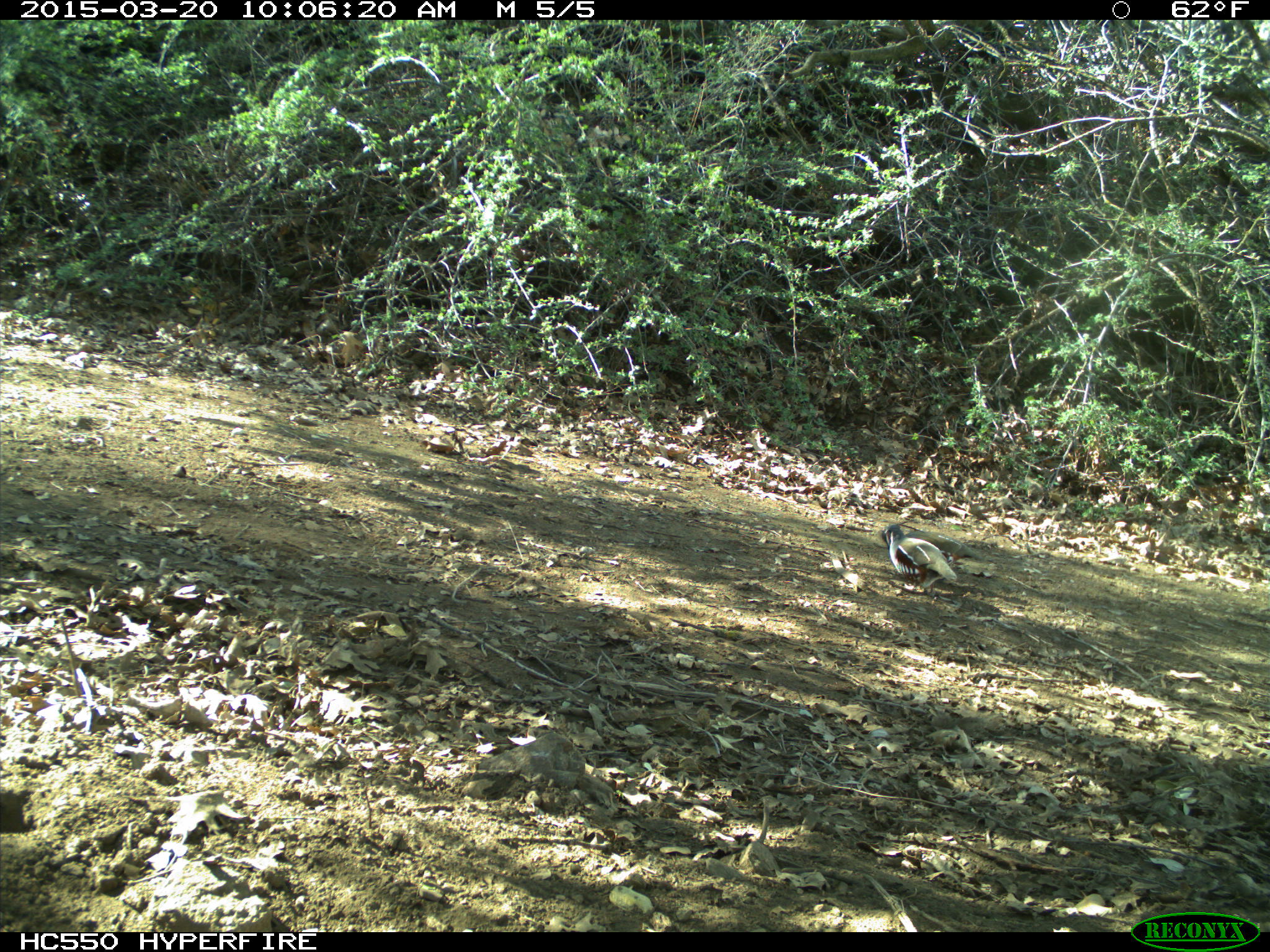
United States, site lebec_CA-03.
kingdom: Animalia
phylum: Chordata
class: Aves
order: Galliformes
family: Odontophoridae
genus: Callipepla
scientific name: Callipepla californica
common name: california quail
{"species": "Callipepla californica (california quail)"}